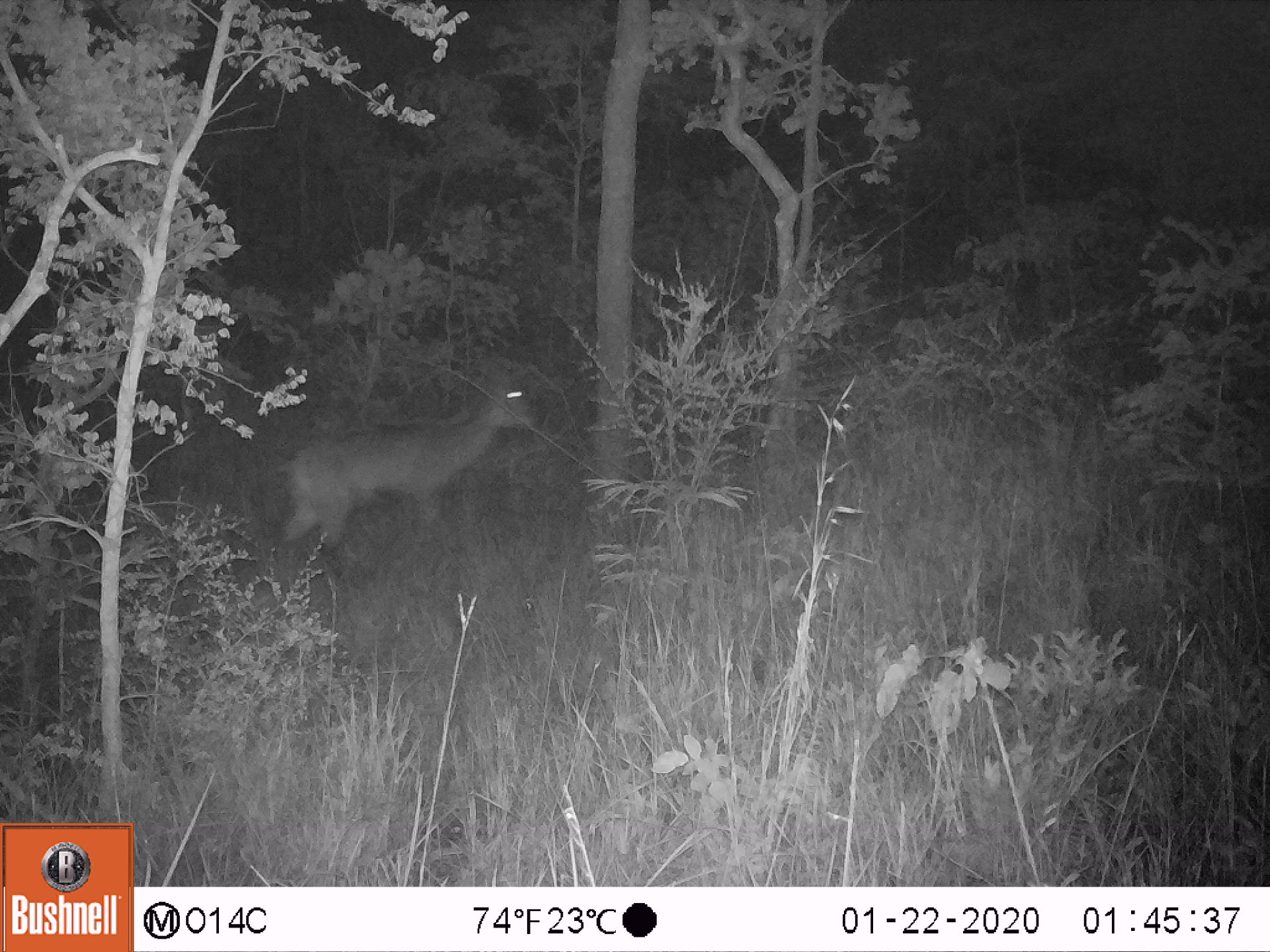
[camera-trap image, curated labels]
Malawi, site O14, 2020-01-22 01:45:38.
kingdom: Animalia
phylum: Chordata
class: Mammalia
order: Artiodactyla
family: Bovidae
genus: Kobus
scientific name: Kobus ellipsiprymnus ellipsiprymnus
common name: common waterbuck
Common waterbuck (Kobus ellipsiprymnus ellipsiprymnus), count 1.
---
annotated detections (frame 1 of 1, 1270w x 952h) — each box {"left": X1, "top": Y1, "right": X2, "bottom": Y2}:
common waterbuck: {"left": 273, "top": 362, "right": 541, "bottom": 564}